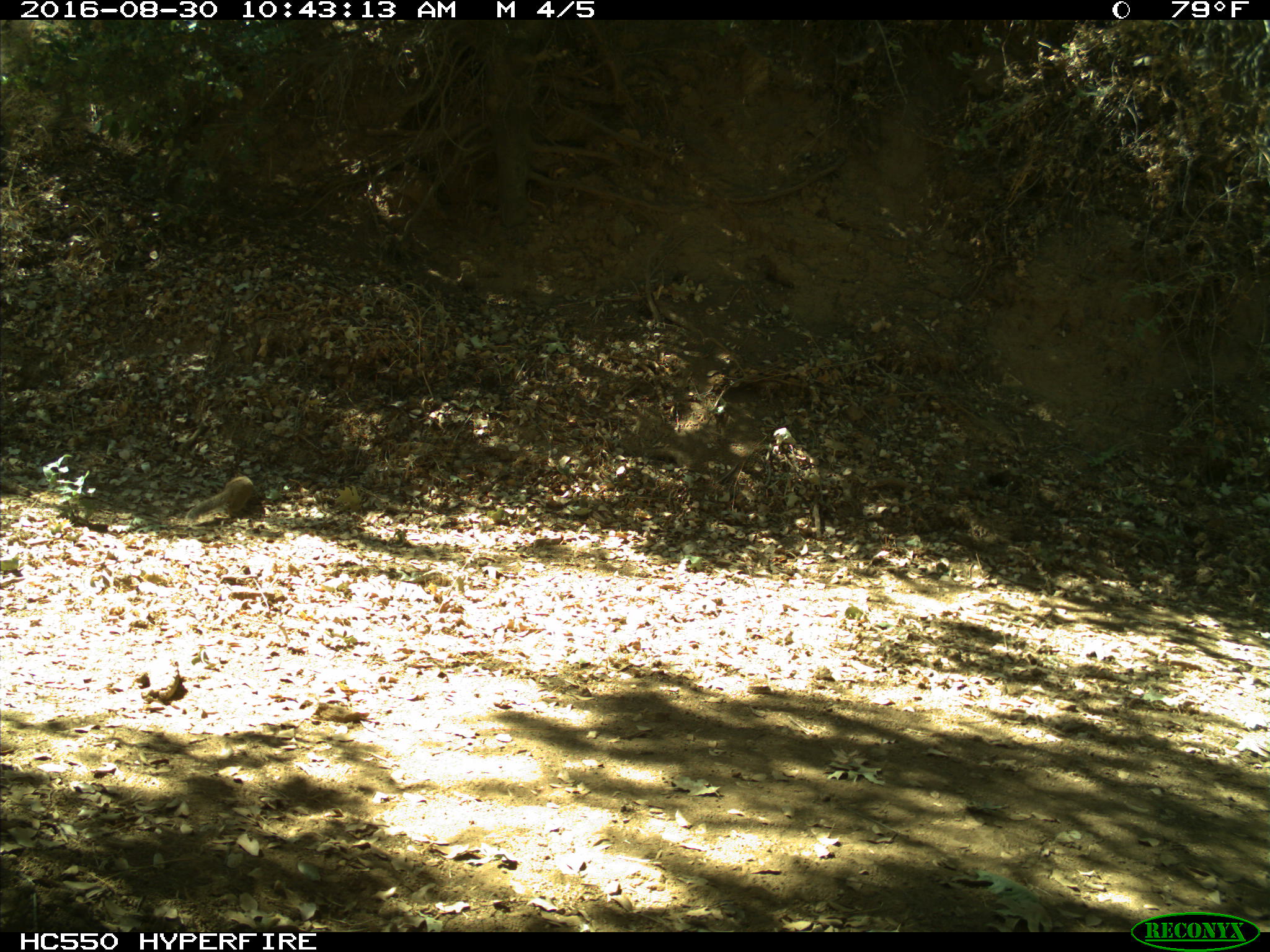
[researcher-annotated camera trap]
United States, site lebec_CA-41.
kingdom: Animalia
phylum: Chordata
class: Mammalia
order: Rodentia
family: Sciuridae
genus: Otospermophilus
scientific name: Otospermophilus beecheyi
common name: california ground squirrel